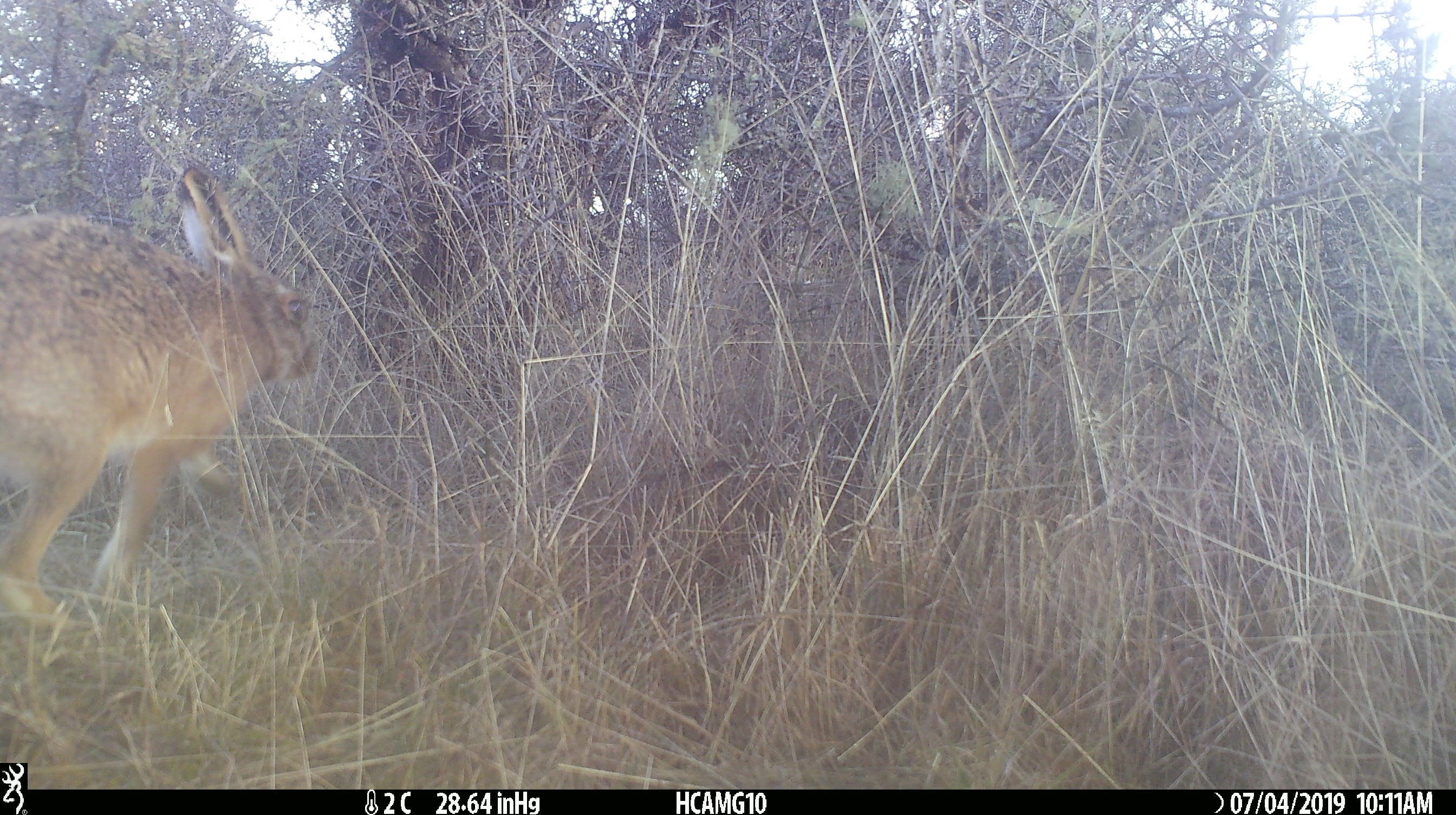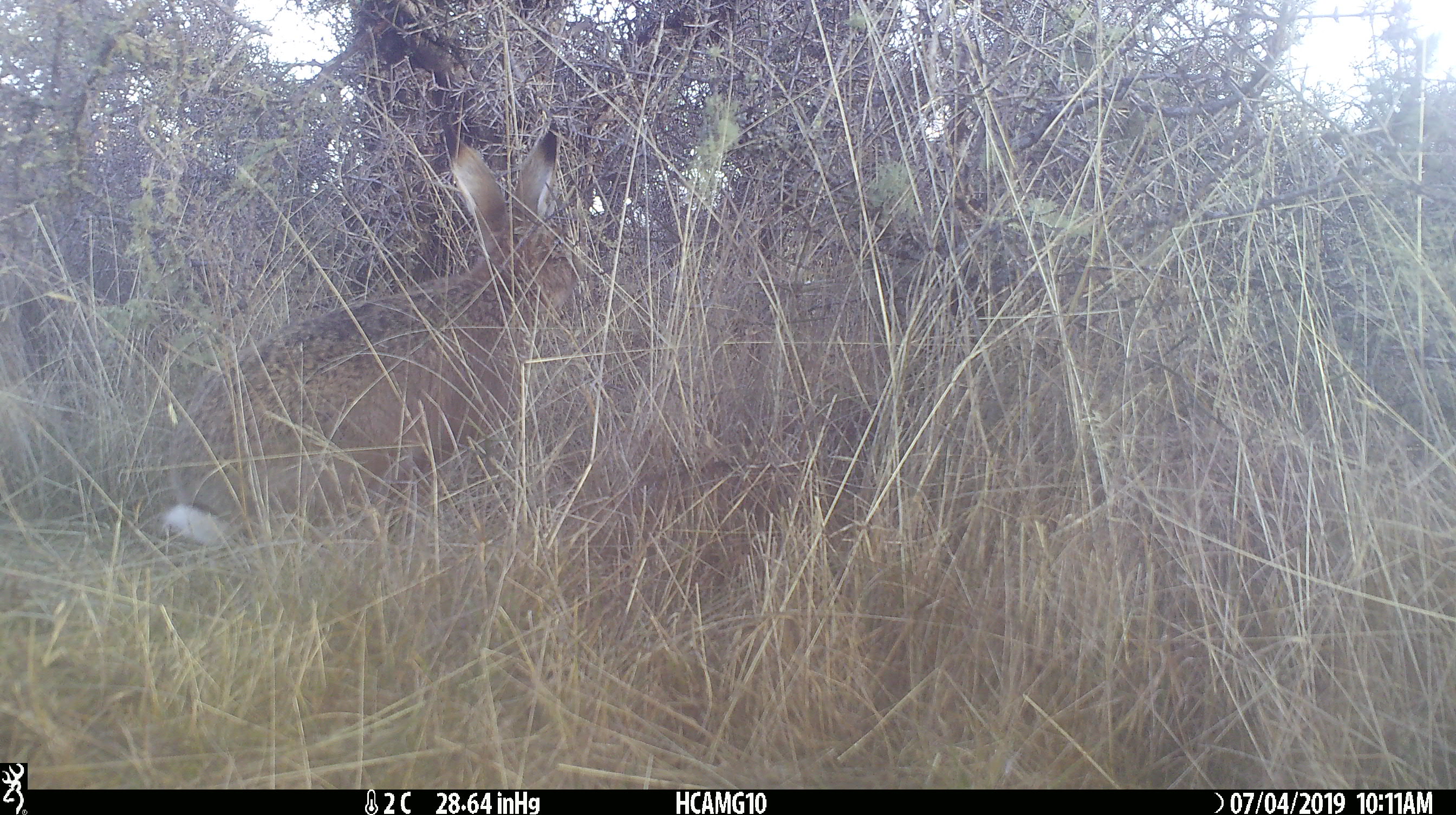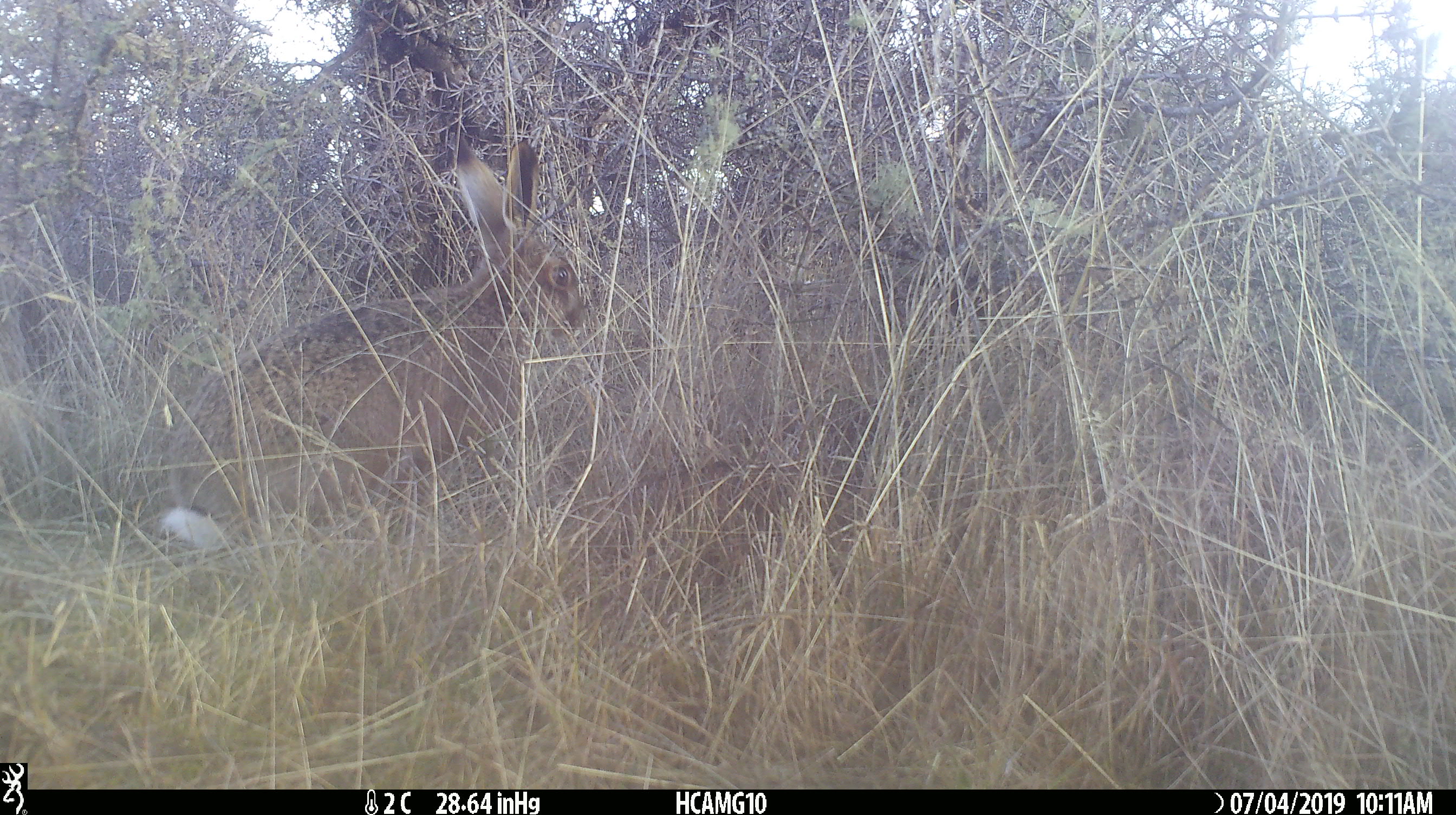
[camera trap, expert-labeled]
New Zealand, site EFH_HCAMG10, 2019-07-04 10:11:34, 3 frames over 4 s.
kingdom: Animalia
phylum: Chordata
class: Mammalia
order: Lagomorpha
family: Leporidae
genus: Lepus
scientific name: Lepus europaeus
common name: brown hare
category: hare